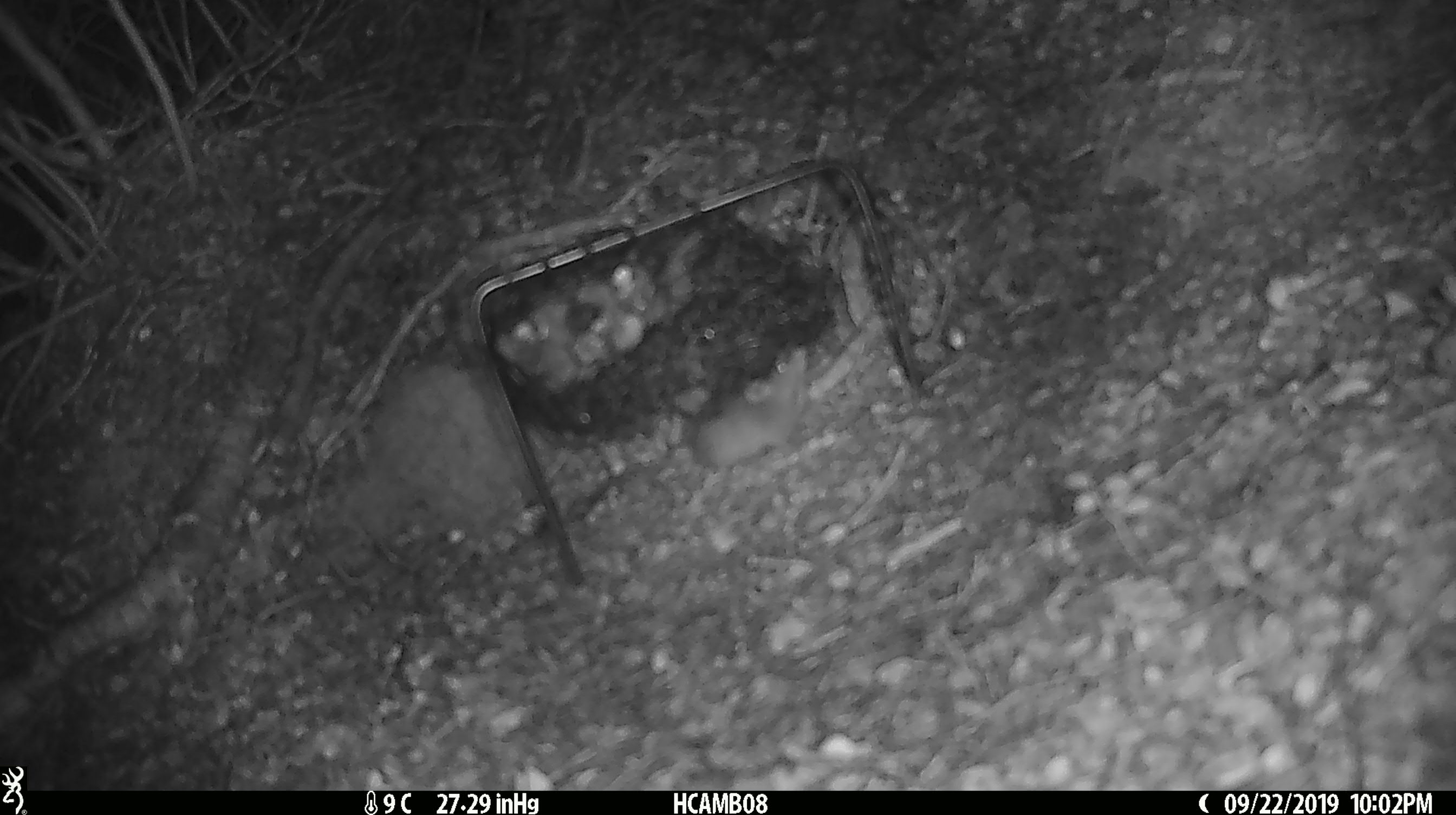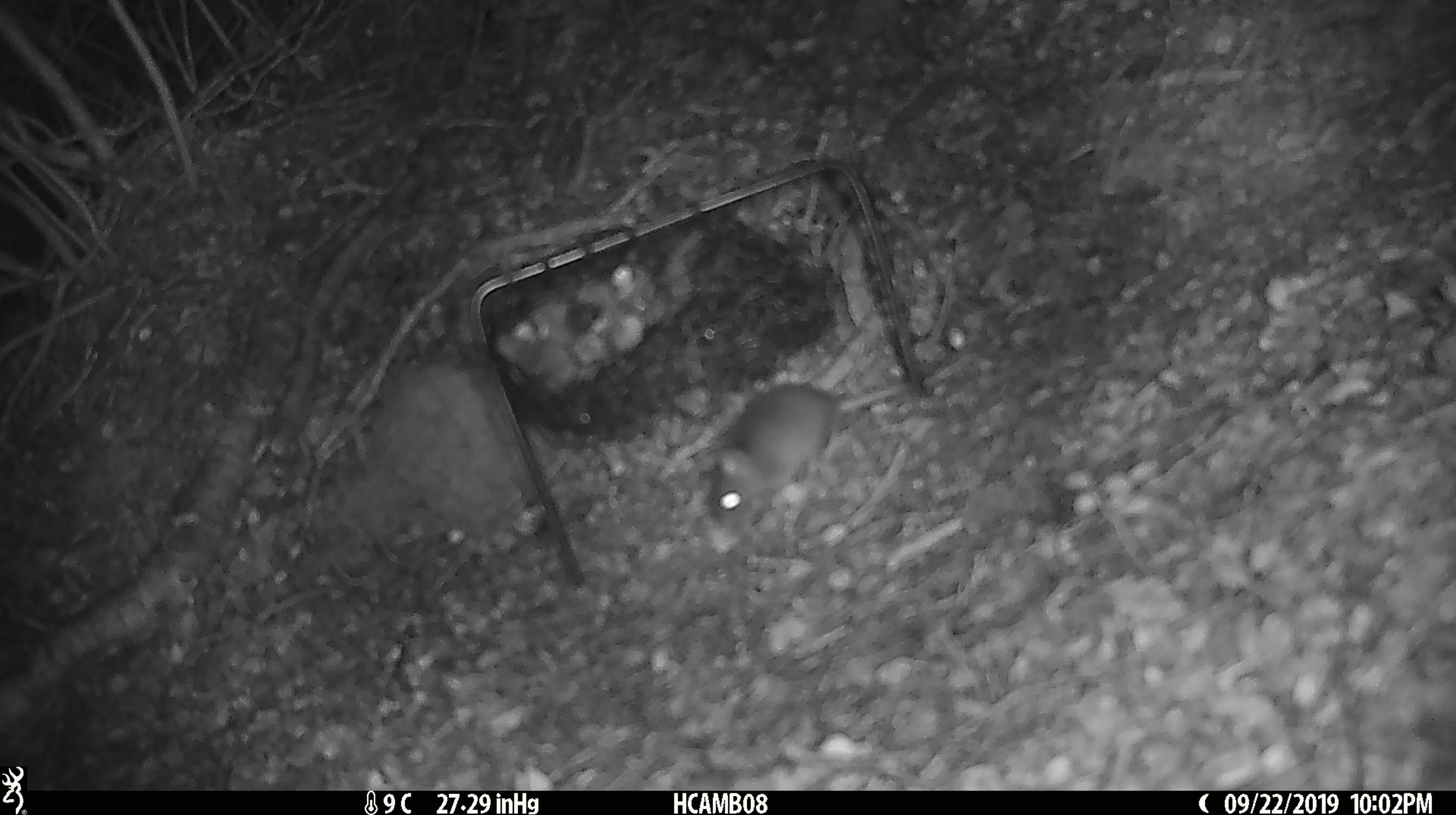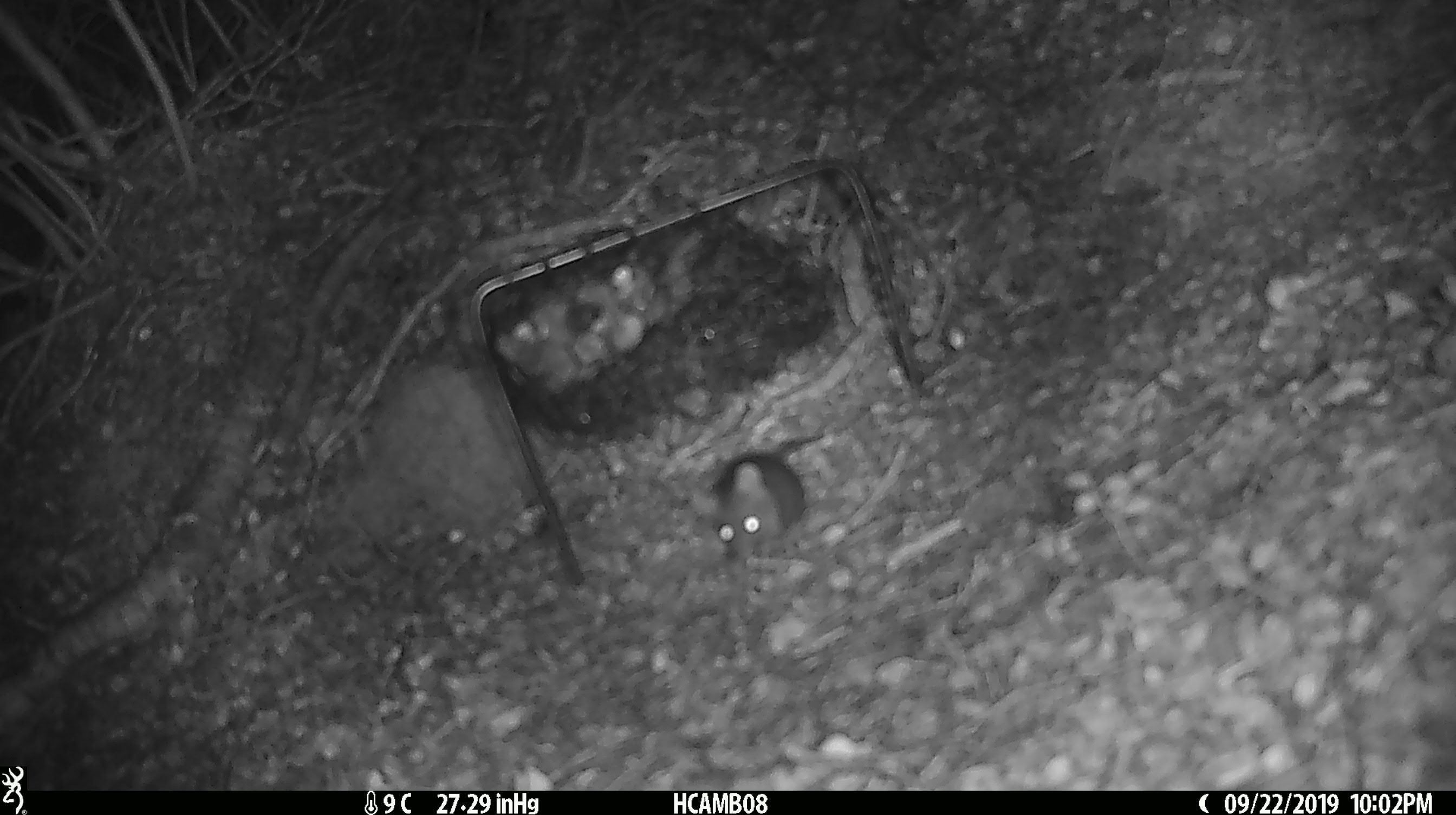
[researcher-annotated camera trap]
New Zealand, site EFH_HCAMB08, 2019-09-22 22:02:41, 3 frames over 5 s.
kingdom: Animalia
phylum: Chordata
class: Mammalia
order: Rodentia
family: Muridae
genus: Mus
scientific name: Mus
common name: mouse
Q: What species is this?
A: Mouse (Mus).